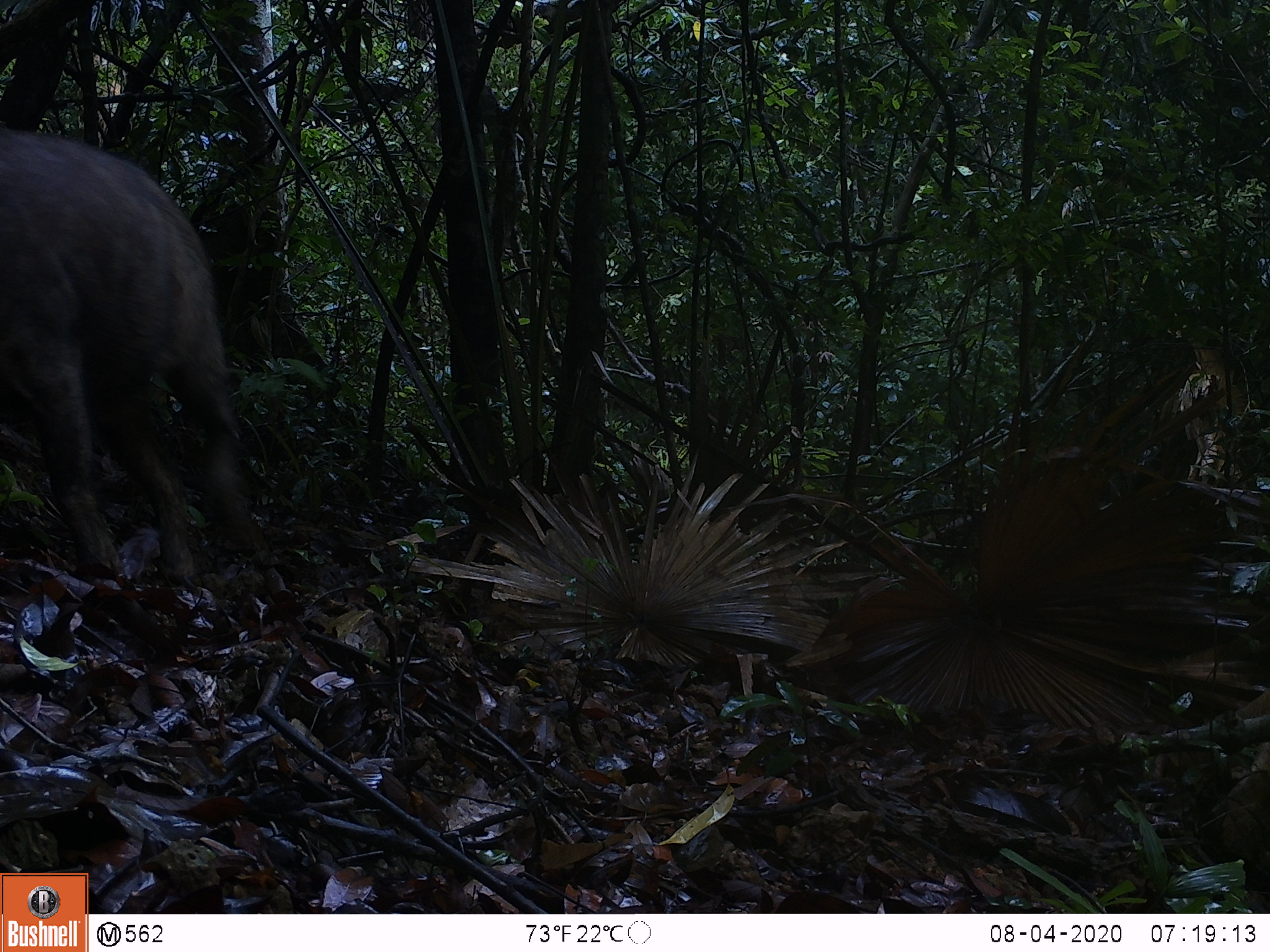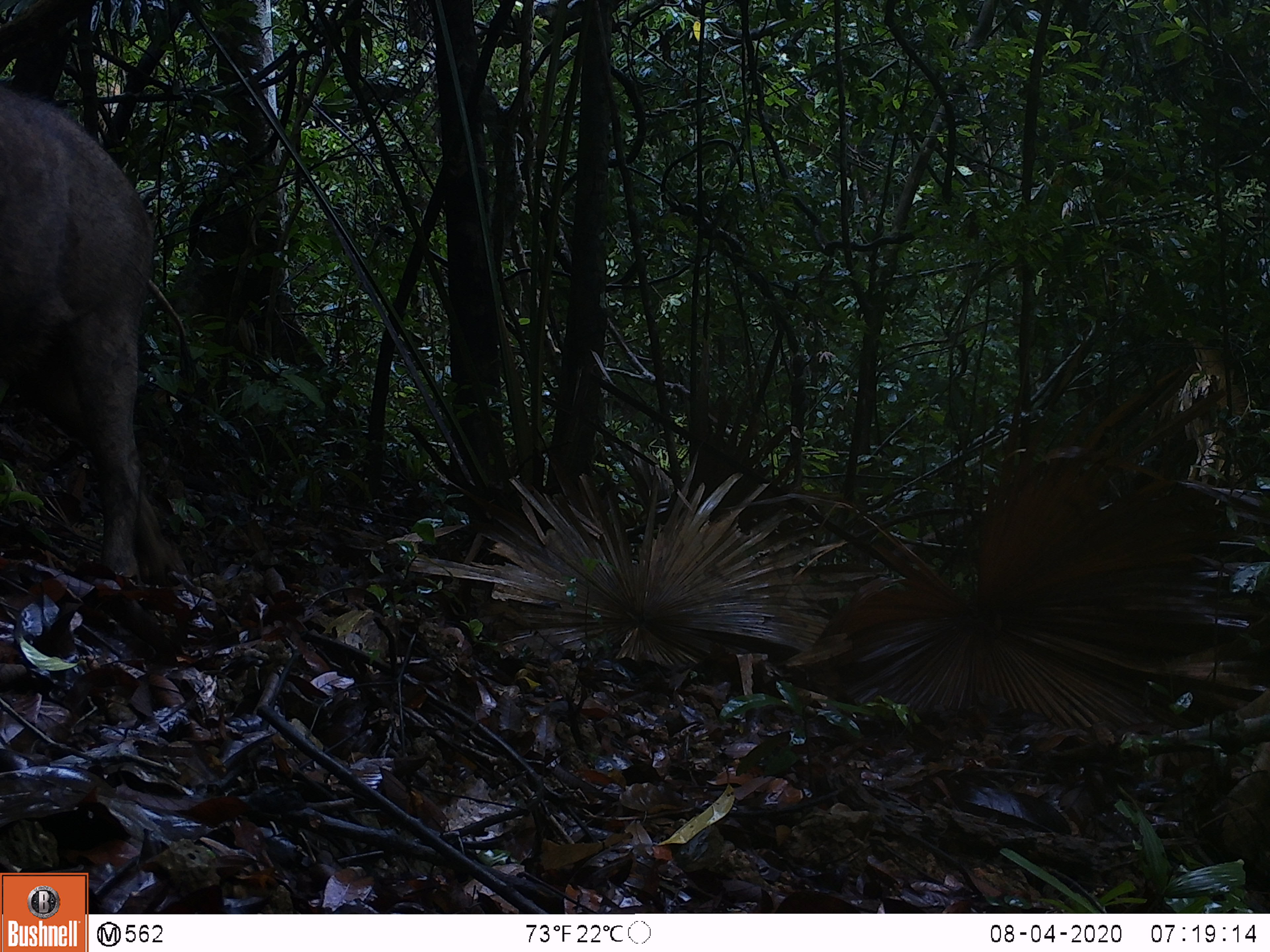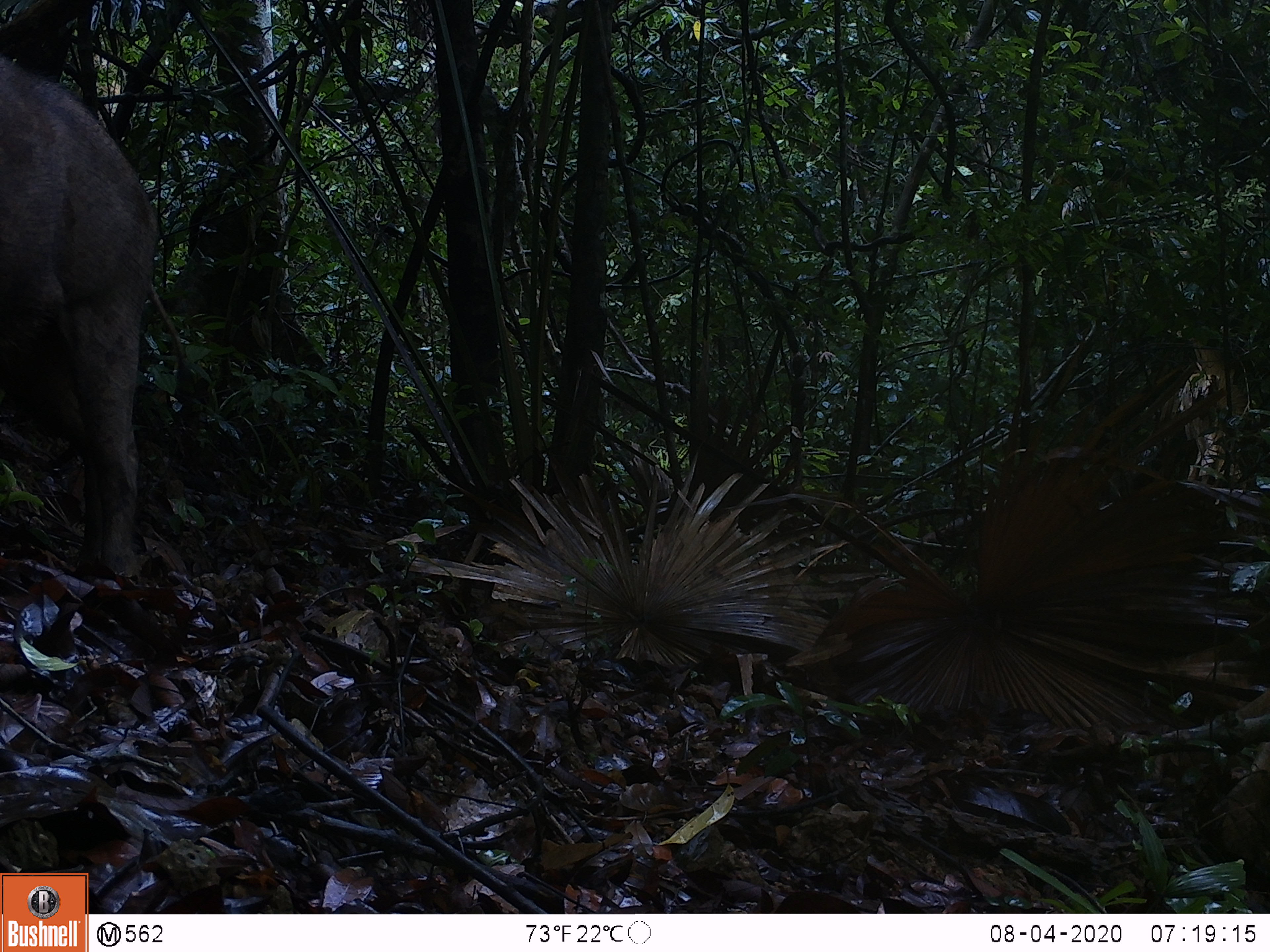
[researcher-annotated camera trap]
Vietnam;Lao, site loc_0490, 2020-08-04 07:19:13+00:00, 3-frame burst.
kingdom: Animalia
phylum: Chordata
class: Mammalia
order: Artiodactyla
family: Suidae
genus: Sus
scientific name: Sus scrofa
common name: eurasian wild pig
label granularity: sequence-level